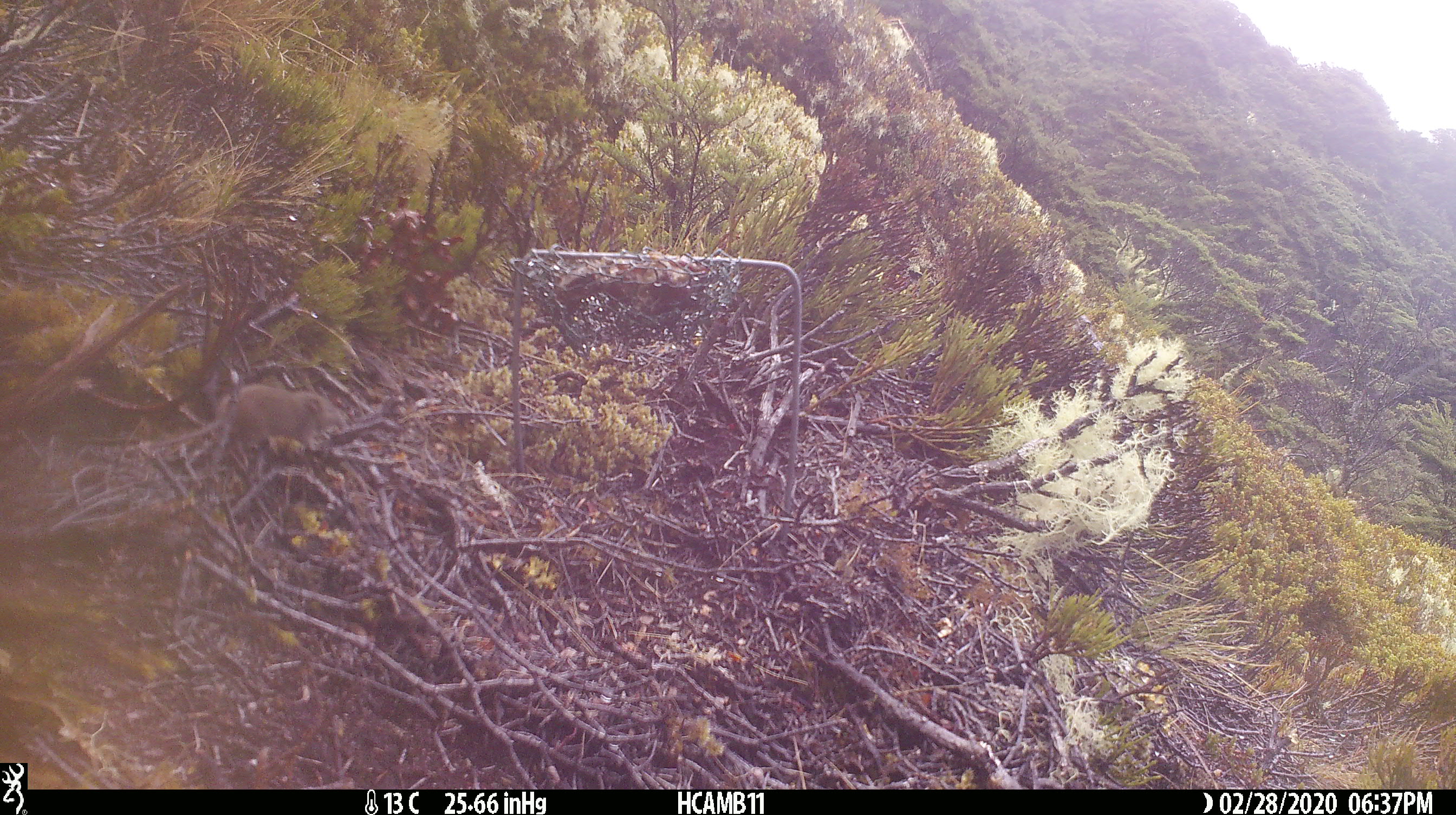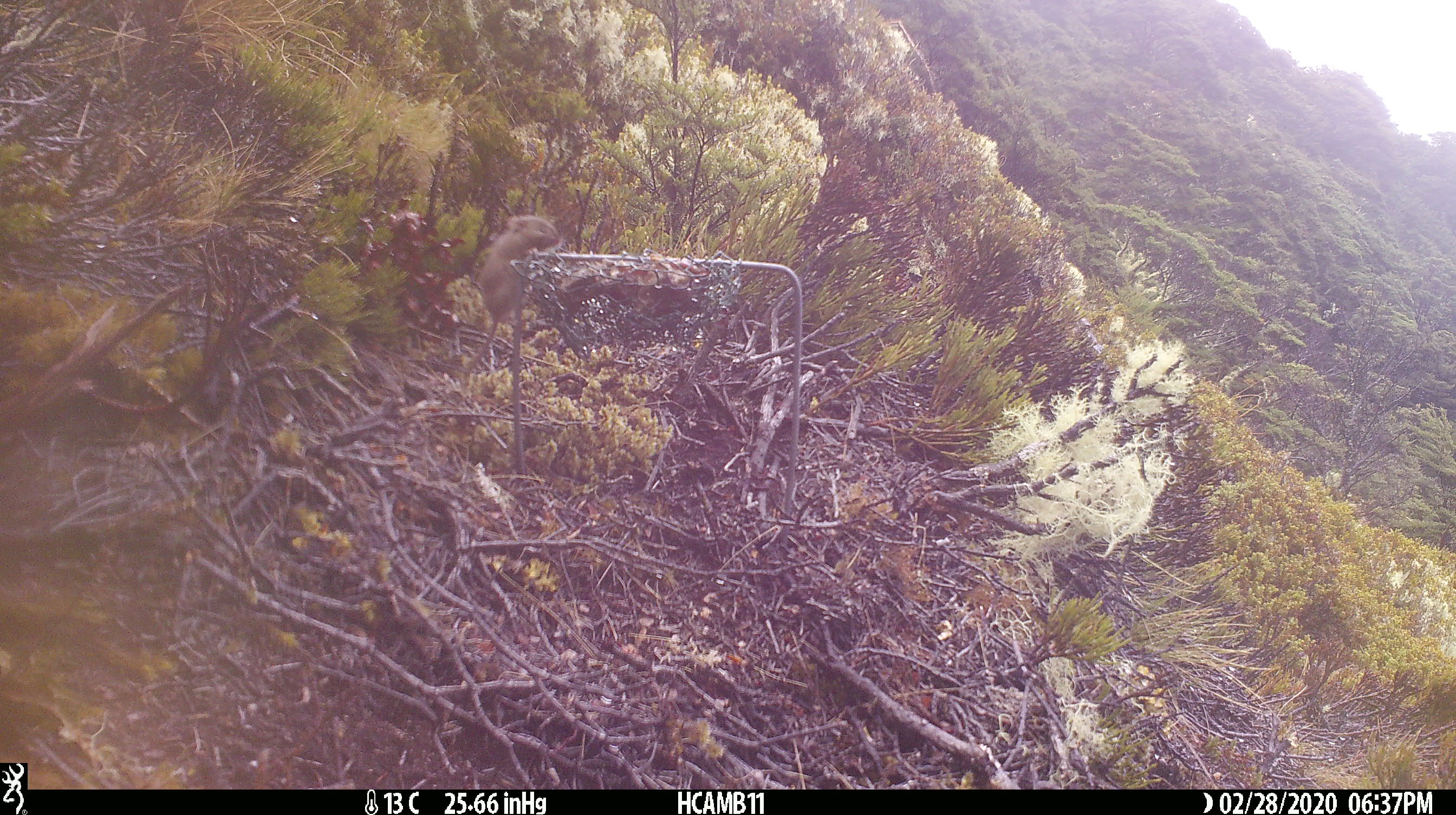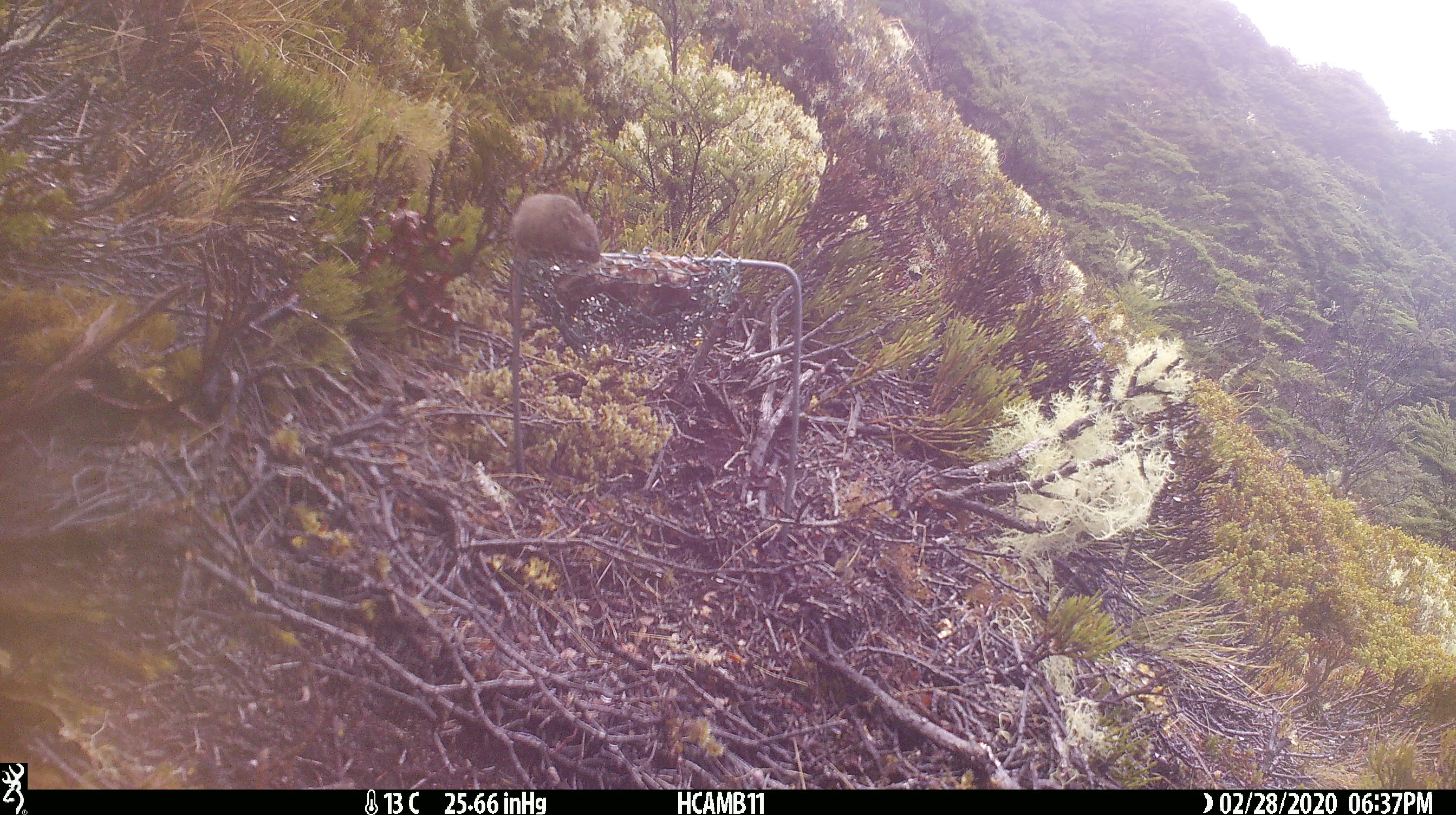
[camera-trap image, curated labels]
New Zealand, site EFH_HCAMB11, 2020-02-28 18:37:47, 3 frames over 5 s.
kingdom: Animalia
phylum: Chordata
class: Mammalia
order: Rodentia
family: Muridae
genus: Mus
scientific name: Mus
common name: mouse